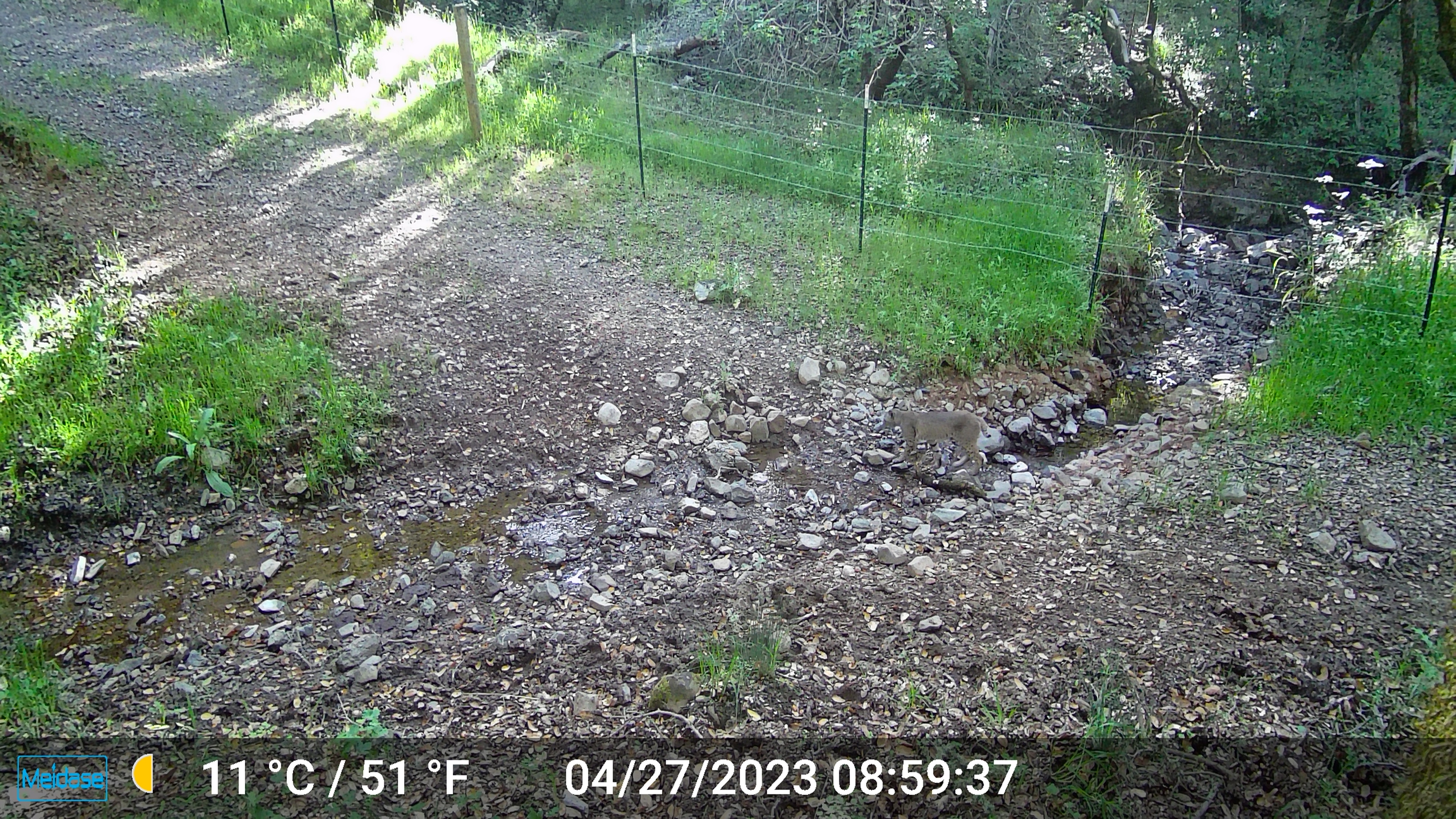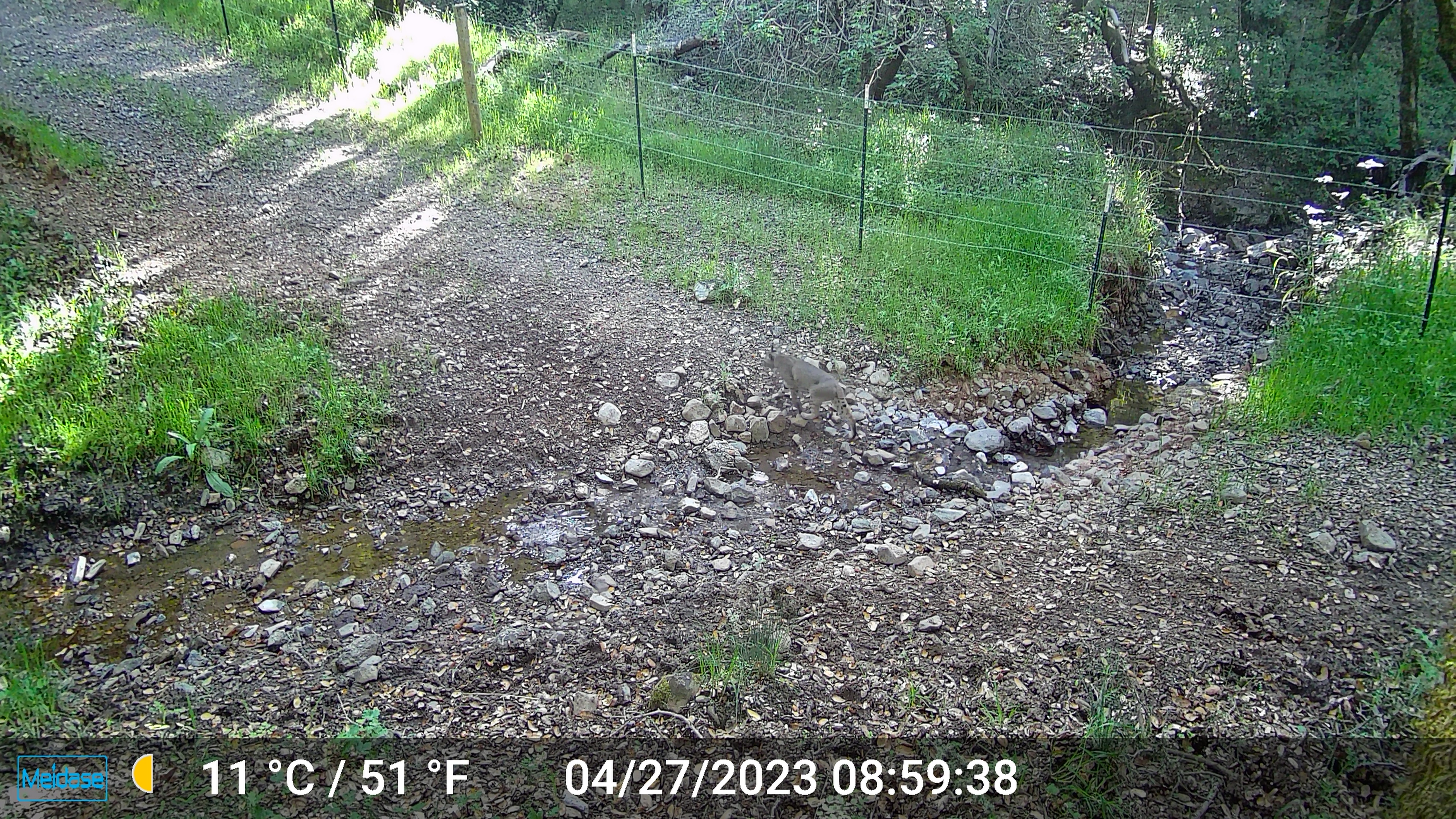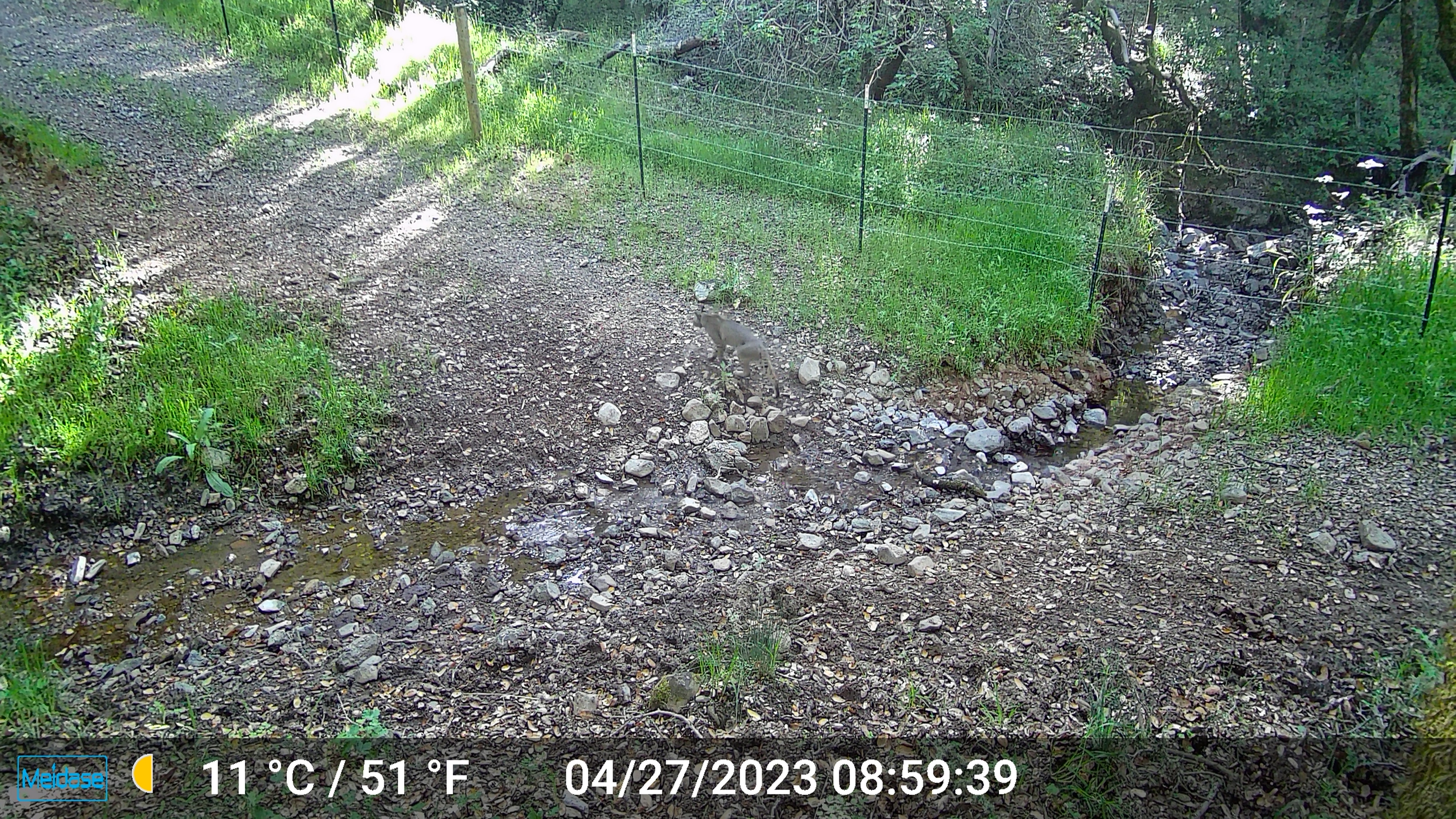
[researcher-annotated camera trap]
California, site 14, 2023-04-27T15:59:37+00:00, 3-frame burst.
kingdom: Animalia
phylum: Chordata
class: Mammalia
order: Carnivora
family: Felidae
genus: Lynx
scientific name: Lynx rufus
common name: bobcat